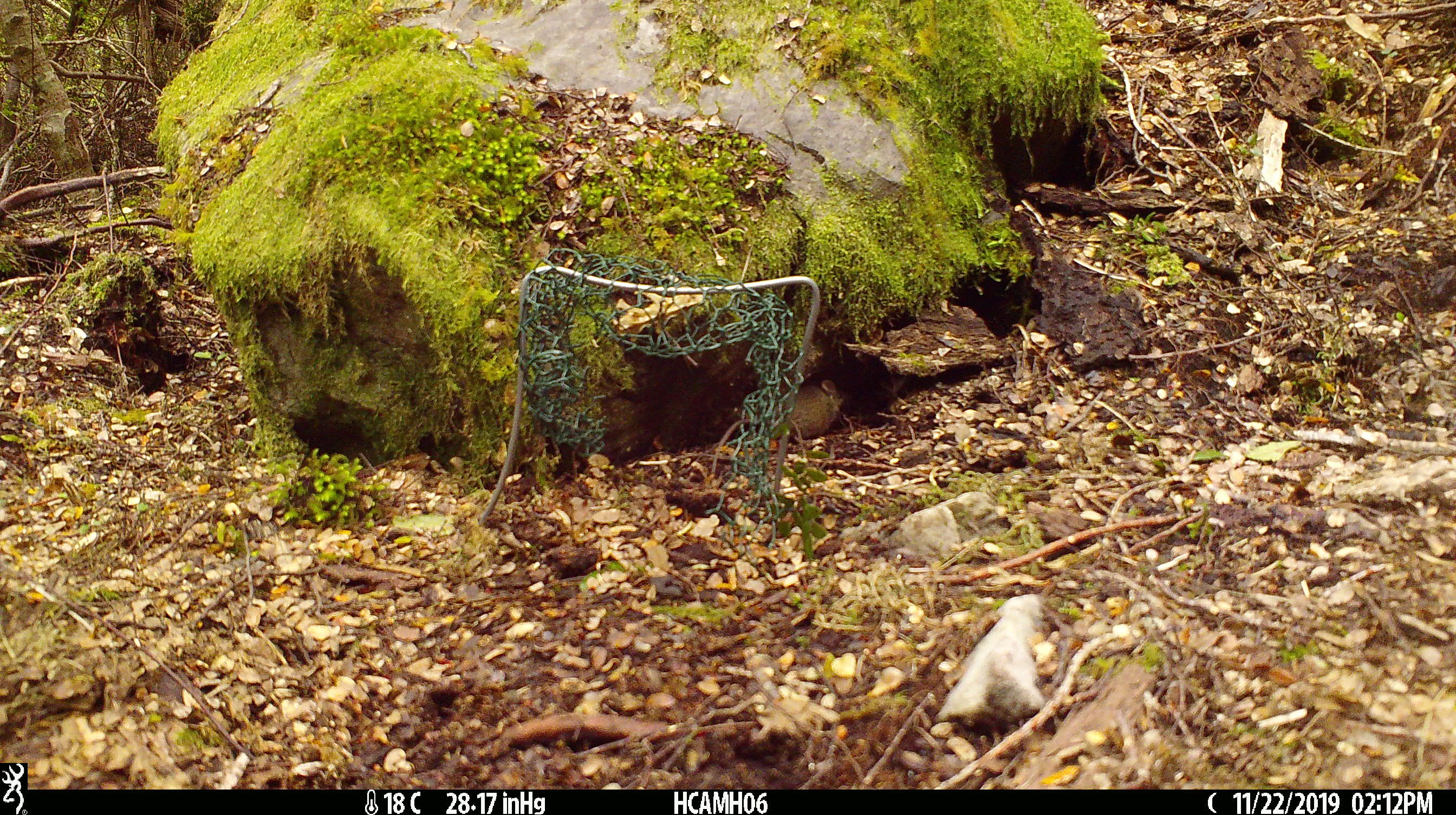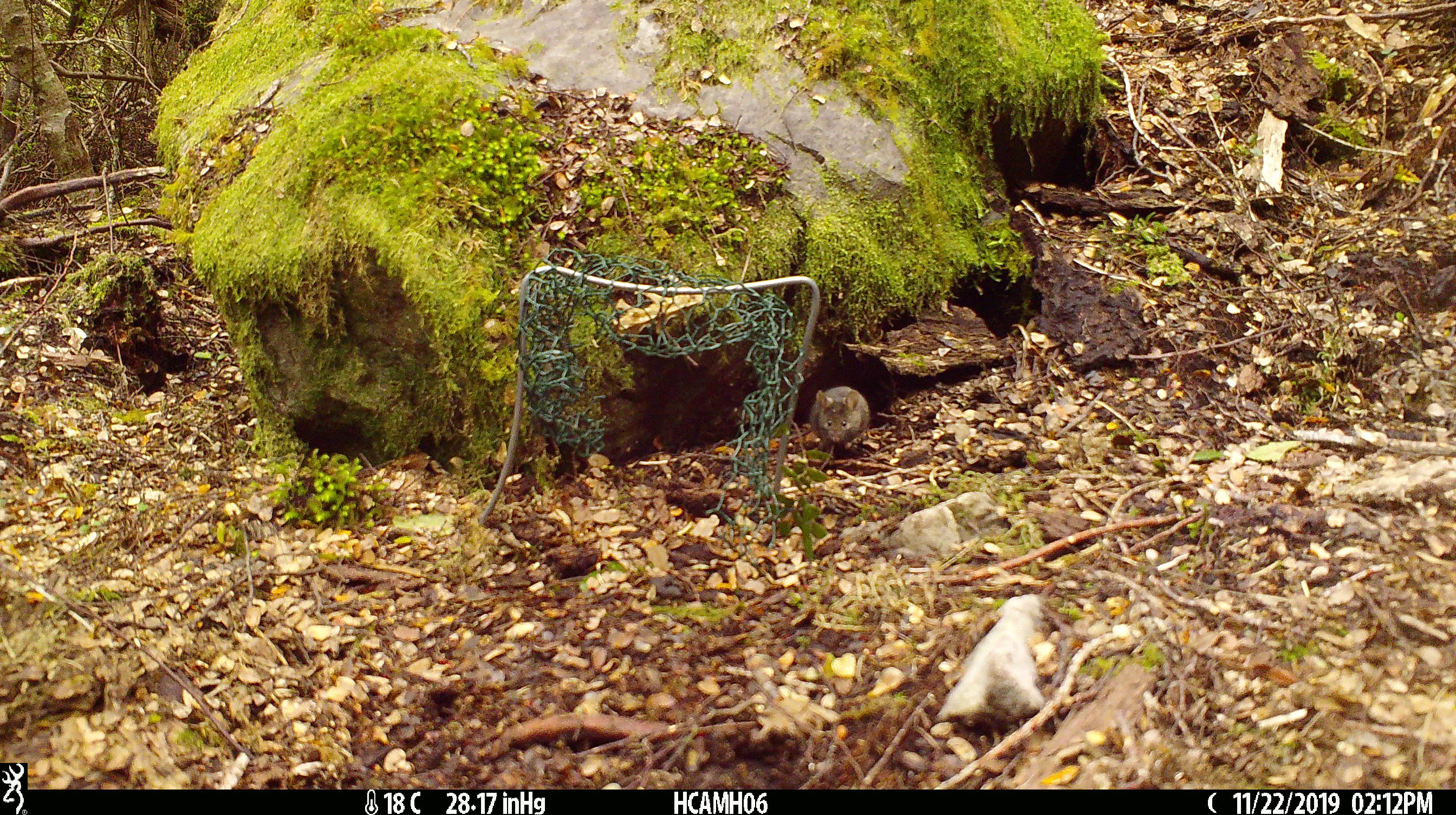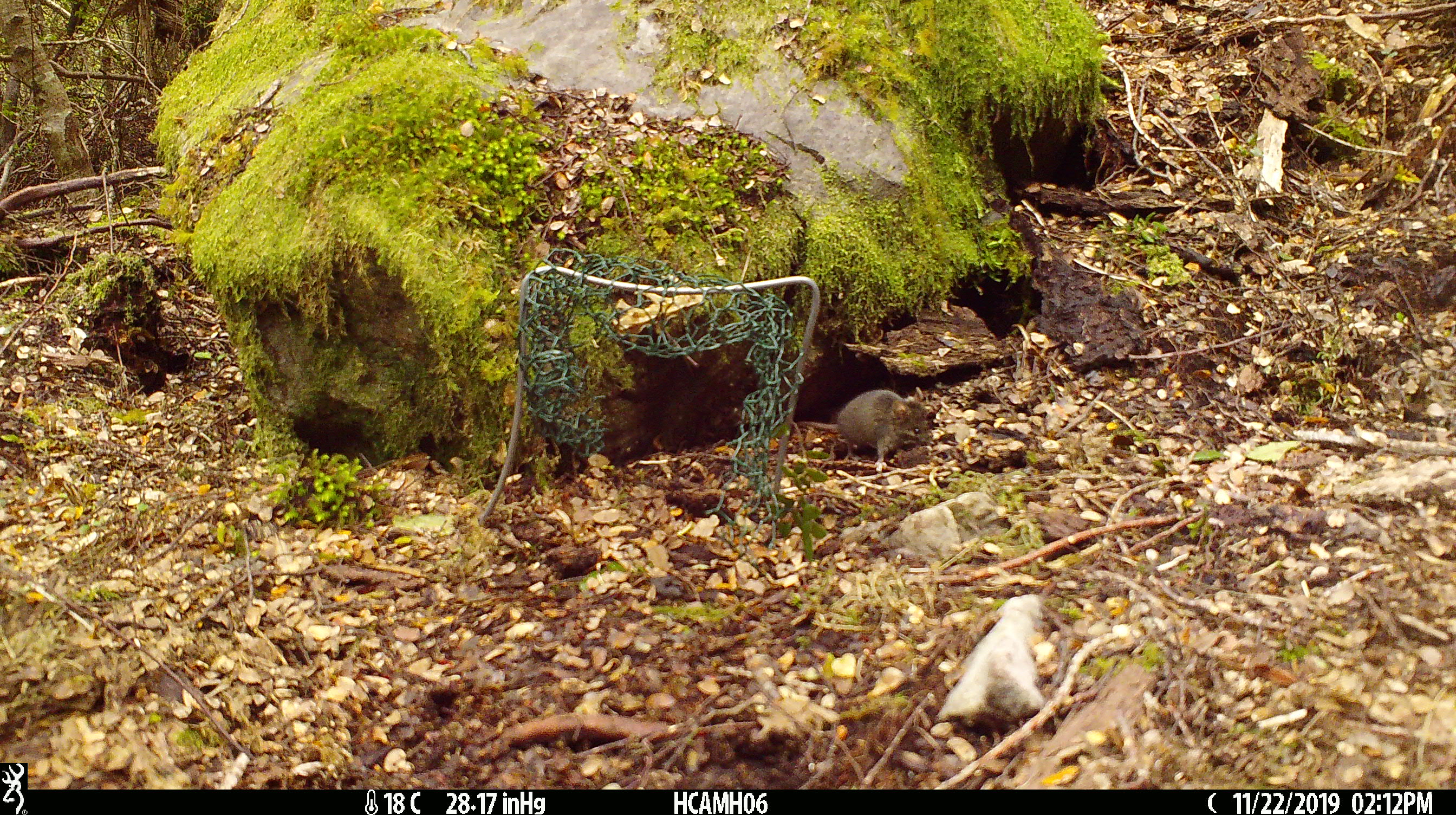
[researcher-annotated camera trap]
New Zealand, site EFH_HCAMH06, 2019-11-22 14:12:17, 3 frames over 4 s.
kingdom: Animalia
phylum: Chordata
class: Mammalia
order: Rodentia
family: Muridae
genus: Mus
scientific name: Mus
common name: mouse